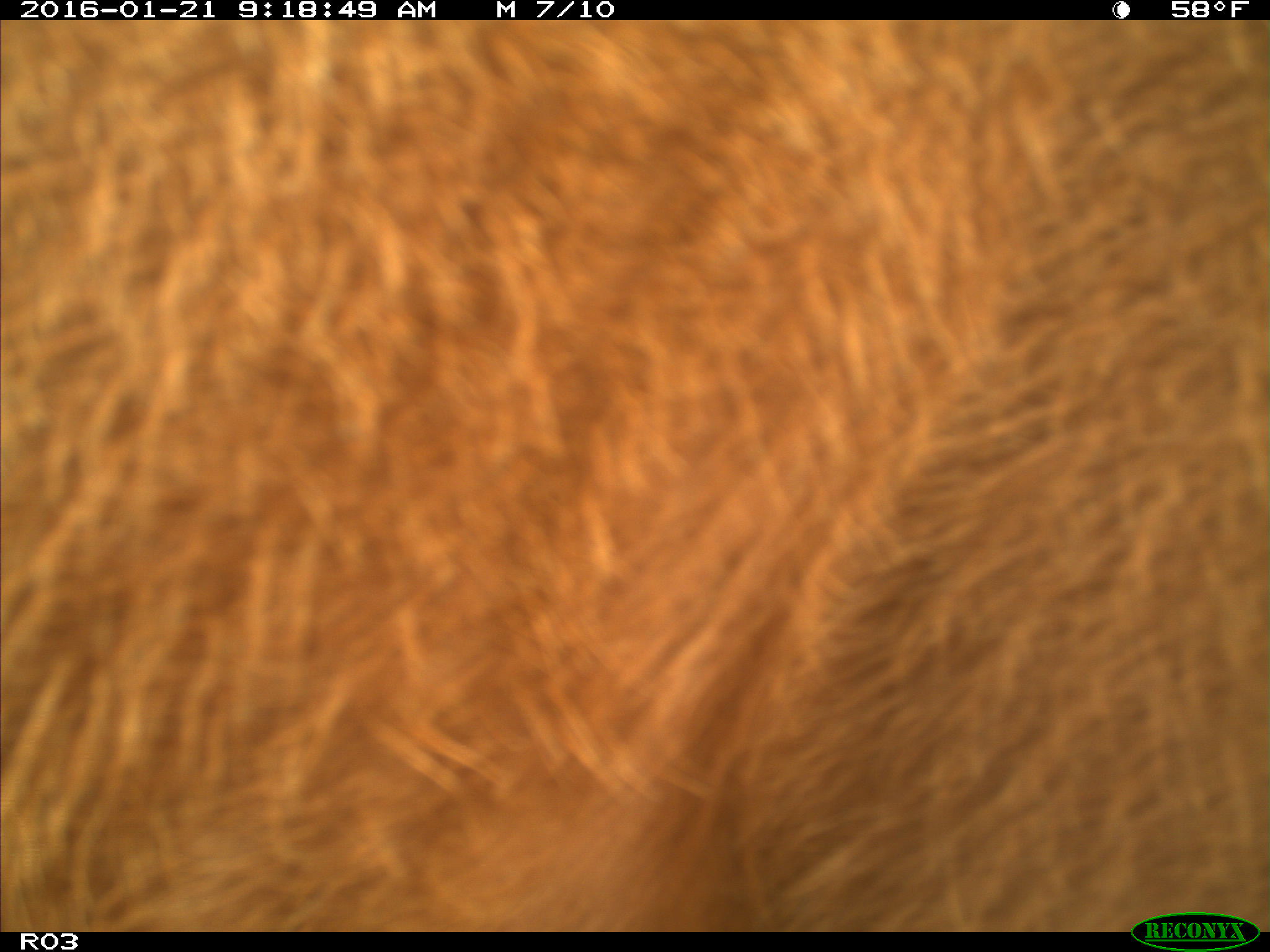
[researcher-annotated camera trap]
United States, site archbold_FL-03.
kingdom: Animalia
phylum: Chordata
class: Mammalia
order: Artiodactyla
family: Bovidae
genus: Bos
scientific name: Bos taurus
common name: domestic cow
Bos taurus (domestic cow).